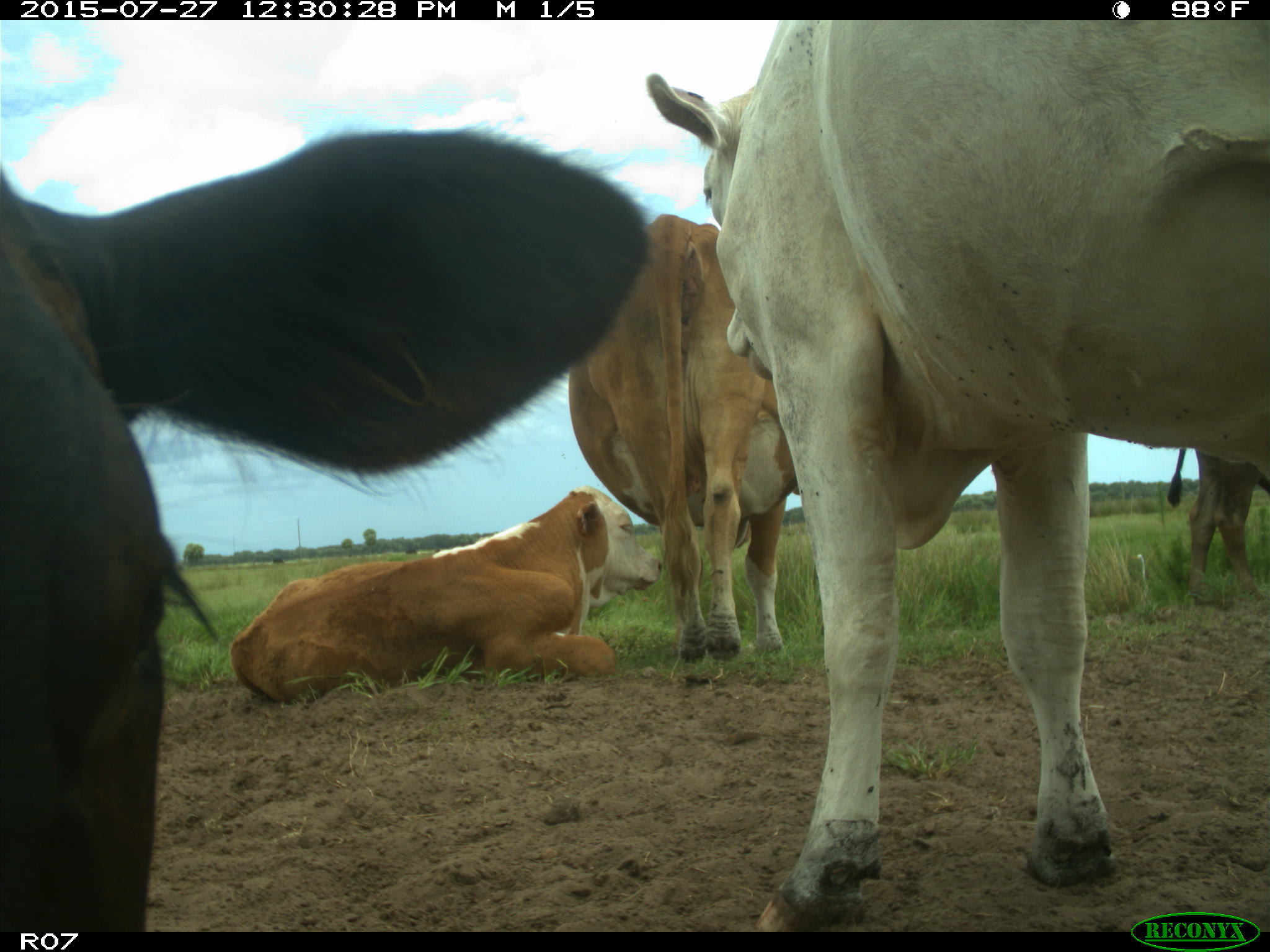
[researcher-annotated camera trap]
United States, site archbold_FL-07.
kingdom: Animalia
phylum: Chordata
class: Mammalia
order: Artiodactyla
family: Bovidae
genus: Bos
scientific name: Bos taurus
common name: domestic cow